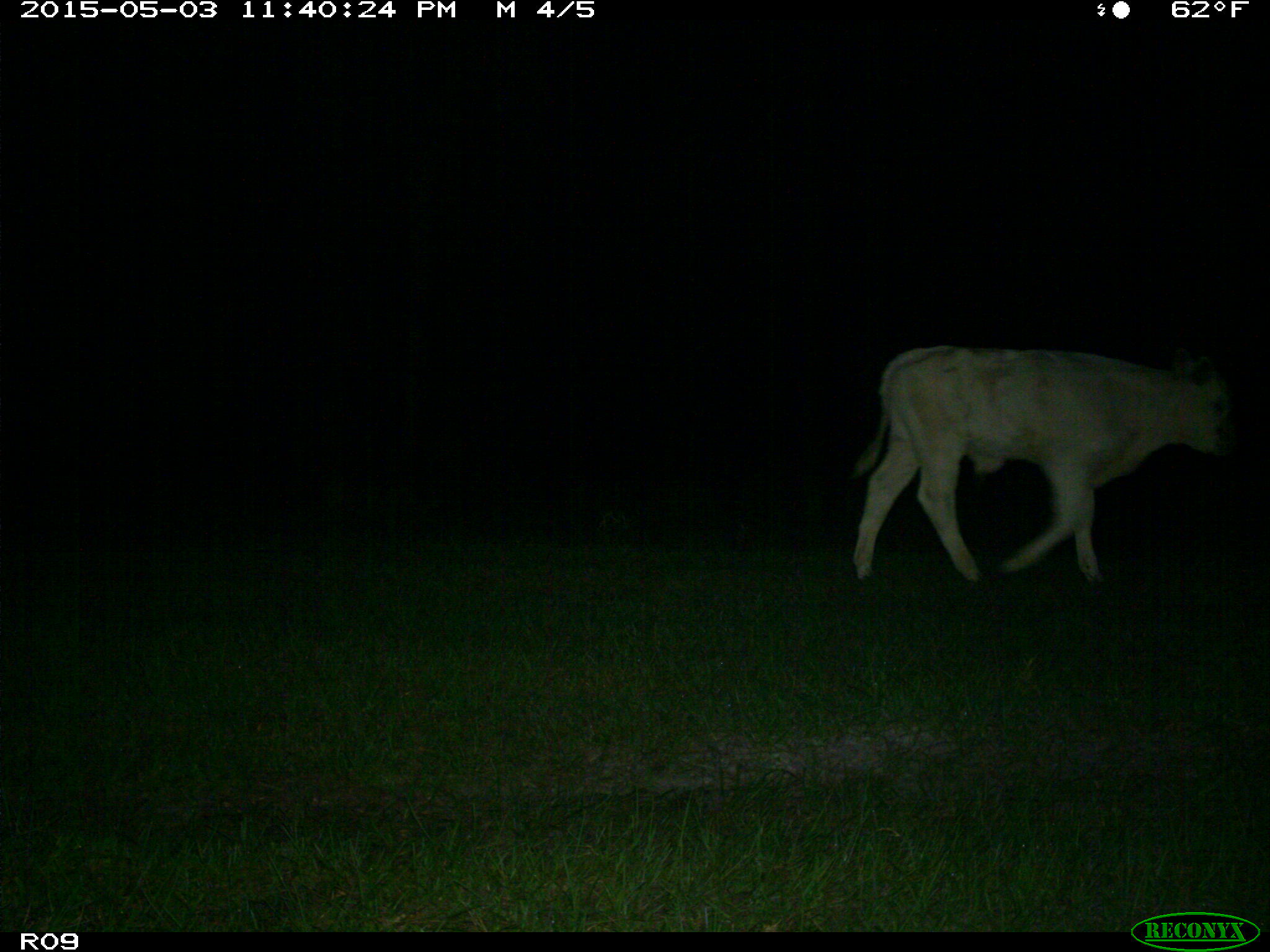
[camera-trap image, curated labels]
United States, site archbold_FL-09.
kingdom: Animalia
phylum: Chordata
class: Mammalia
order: Artiodactyla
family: Bovidae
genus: Bos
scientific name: Bos taurus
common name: domestic cow